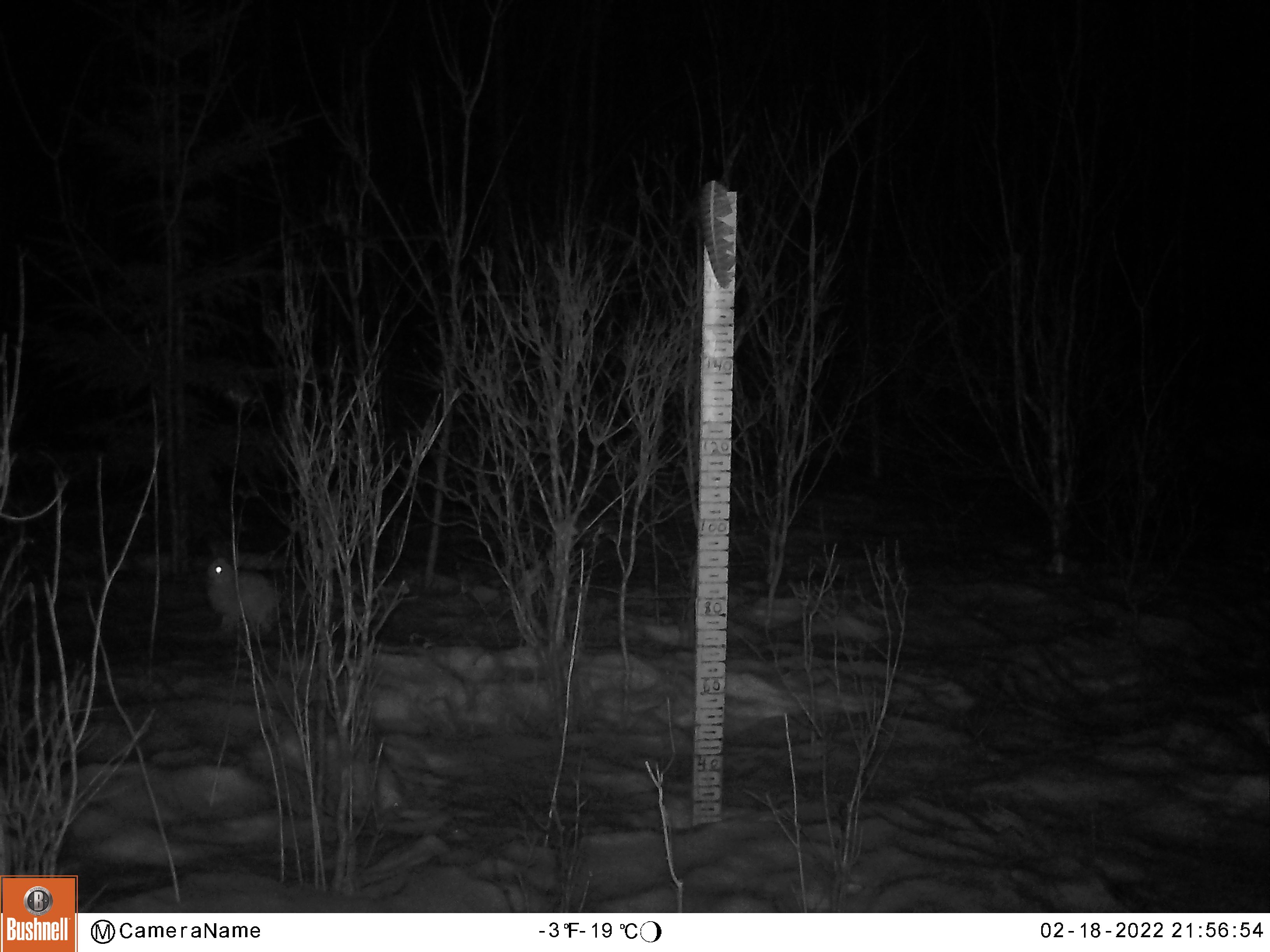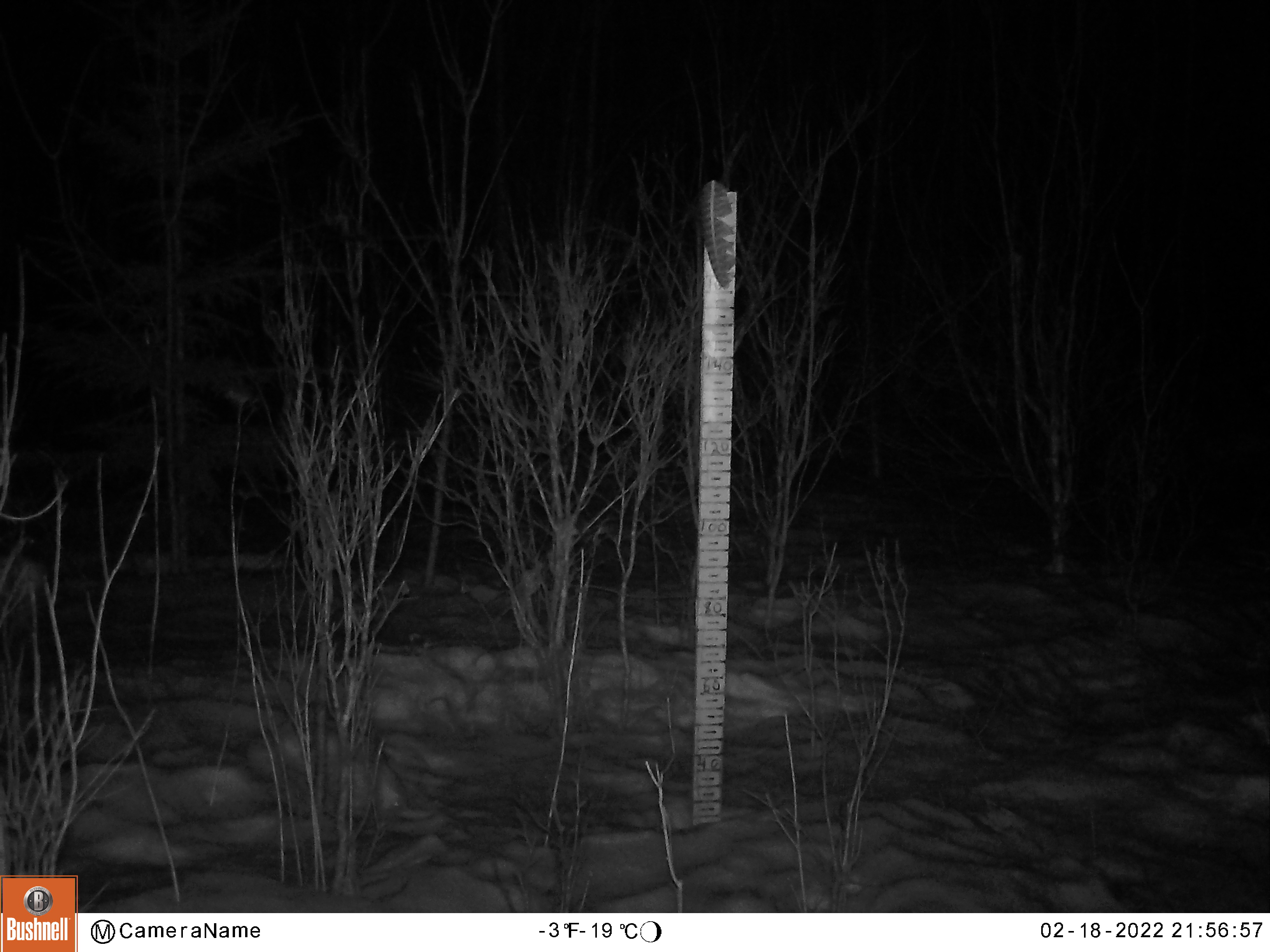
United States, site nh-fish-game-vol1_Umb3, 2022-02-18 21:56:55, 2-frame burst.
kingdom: Animalia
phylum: Chordata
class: Mammalia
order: Lagomorpha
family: Leporidae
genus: Lepus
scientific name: Lepus americanus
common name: snowshoe hare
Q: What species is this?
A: Snowshoe hare (Lepus americanus).